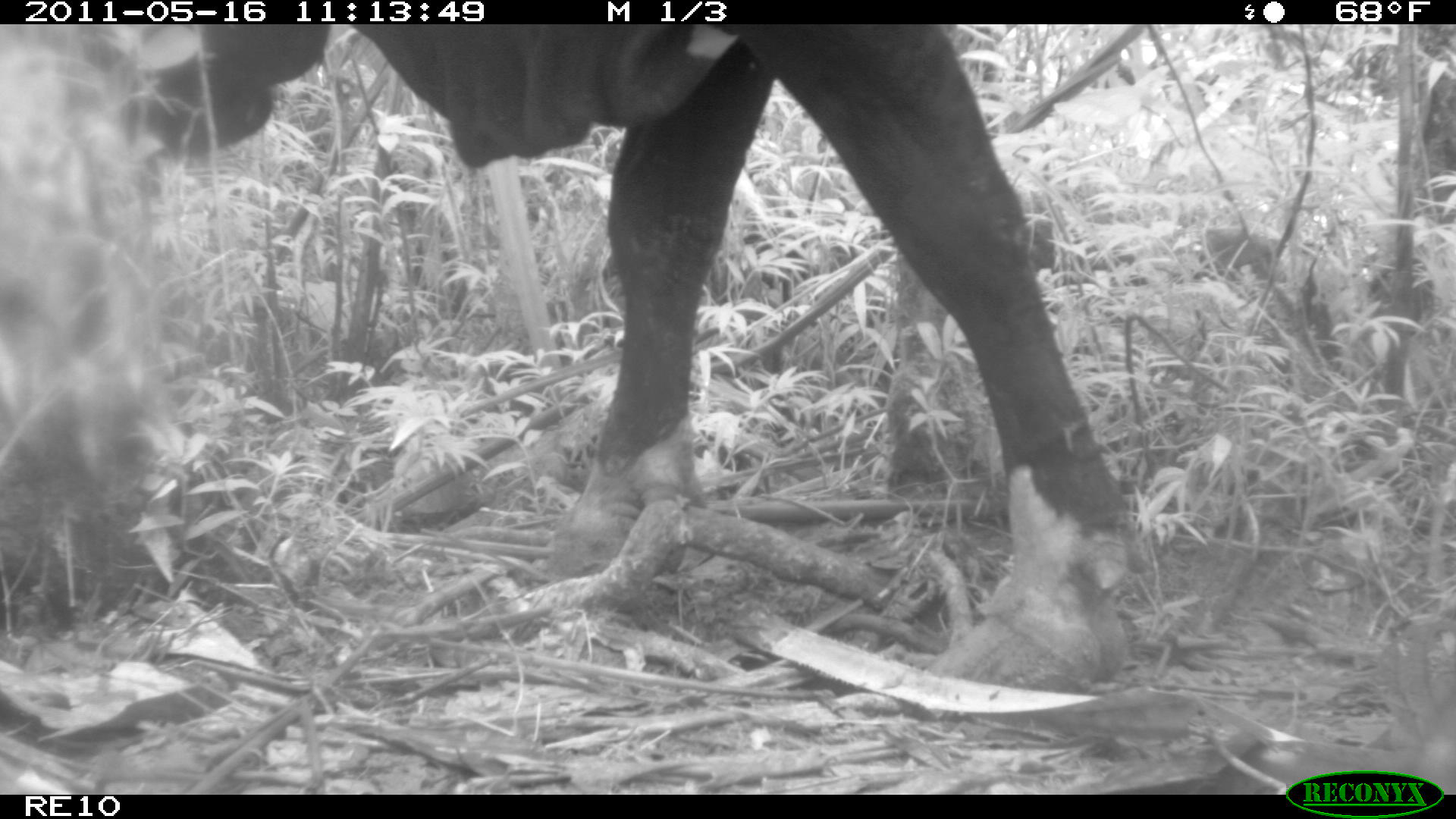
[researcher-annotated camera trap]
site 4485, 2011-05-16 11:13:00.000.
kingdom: Animalia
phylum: Chordata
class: Mammalia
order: Artiodactyla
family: Bovidae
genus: Bos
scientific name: Bos taurus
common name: domestic cattle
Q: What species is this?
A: Bos taurus (domestic cattle).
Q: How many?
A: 4.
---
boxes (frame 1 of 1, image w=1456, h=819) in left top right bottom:
bos taurus: 116 23 1157 690